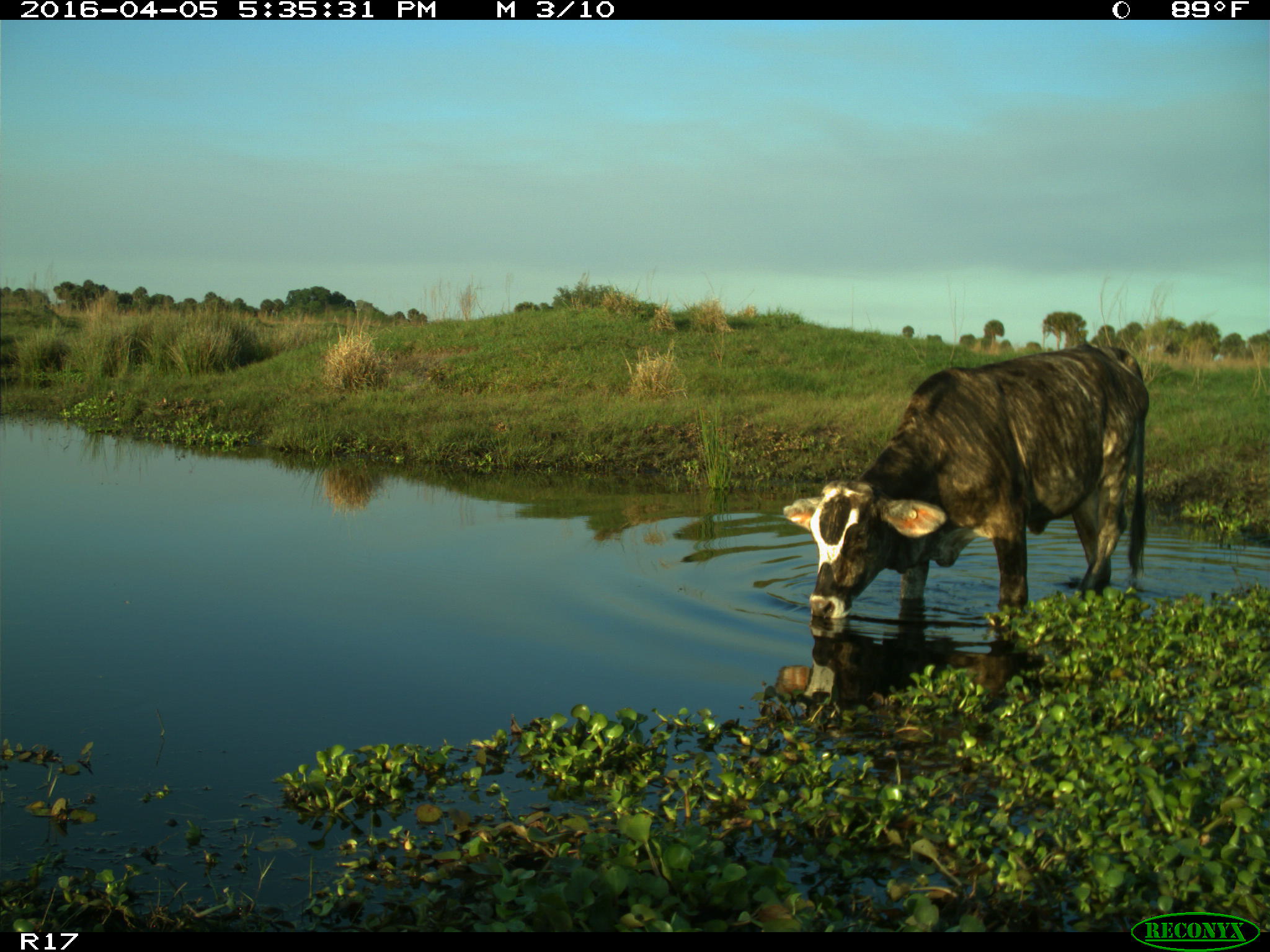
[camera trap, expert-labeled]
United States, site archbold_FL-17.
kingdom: Animalia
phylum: Chordata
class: Mammalia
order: Artiodactyla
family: Bovidae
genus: Bos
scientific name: Bos taurus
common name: domestic cow